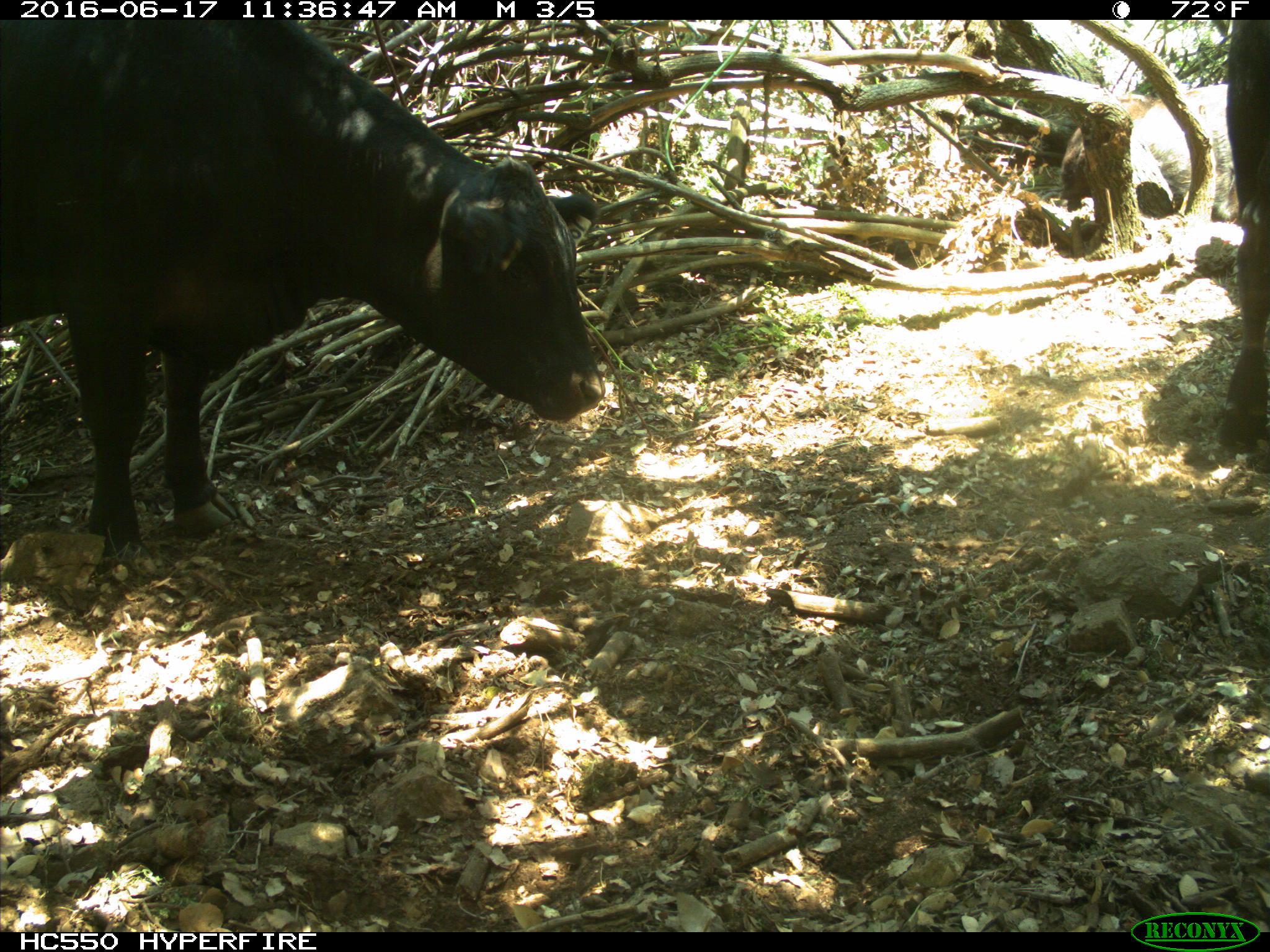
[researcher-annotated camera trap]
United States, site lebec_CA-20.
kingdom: Animalia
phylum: Chordata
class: Mammalia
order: Artiodactyla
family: Bovidae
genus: Bos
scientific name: Bos taurus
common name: domestic cow